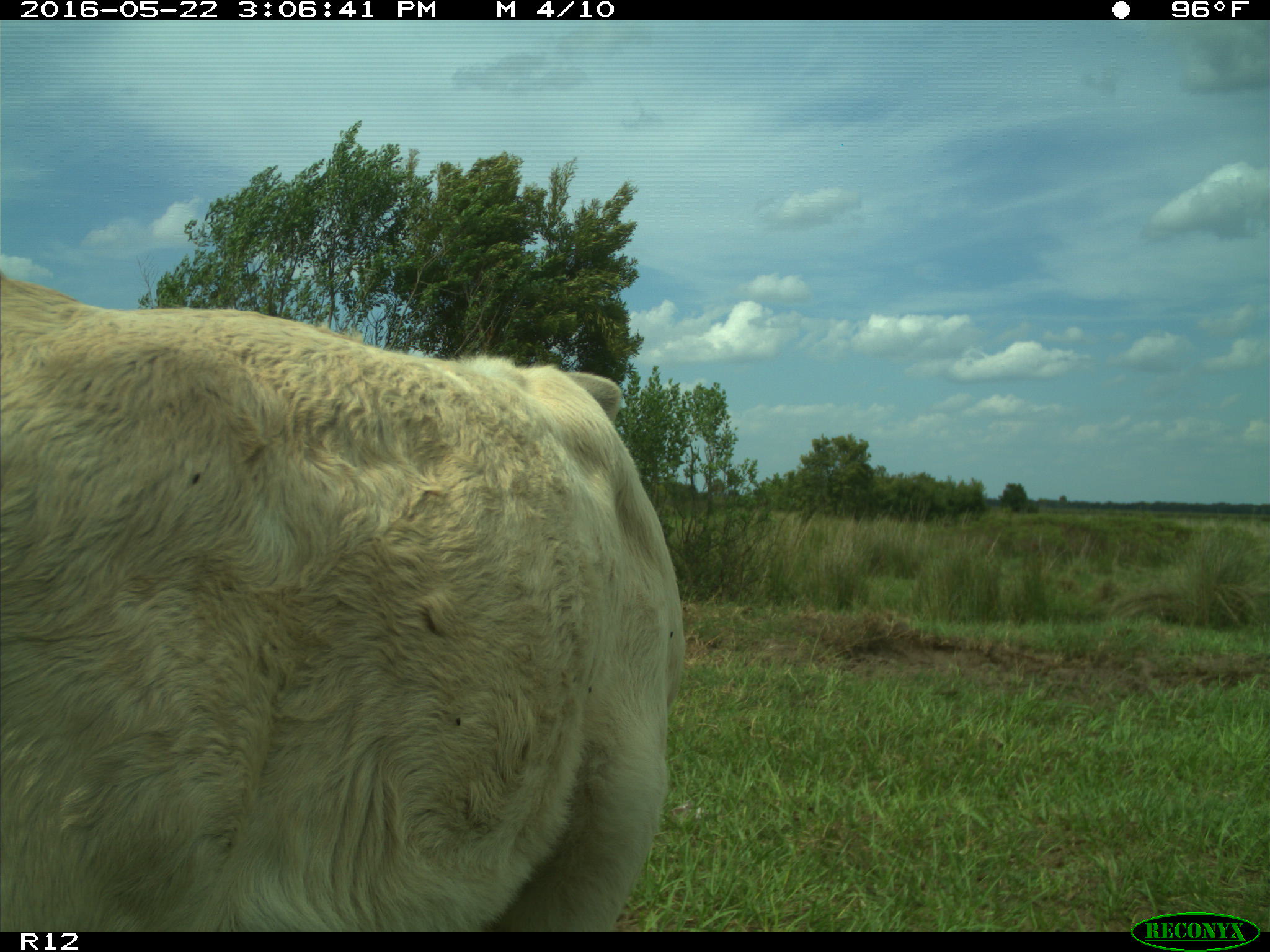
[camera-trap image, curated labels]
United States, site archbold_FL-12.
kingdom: Animalia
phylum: Chordata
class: Mammalia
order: Artiodactyla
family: Bovidae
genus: Bos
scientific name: Bos taurus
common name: domestic cow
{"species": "Bos taurus (domestic cow)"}